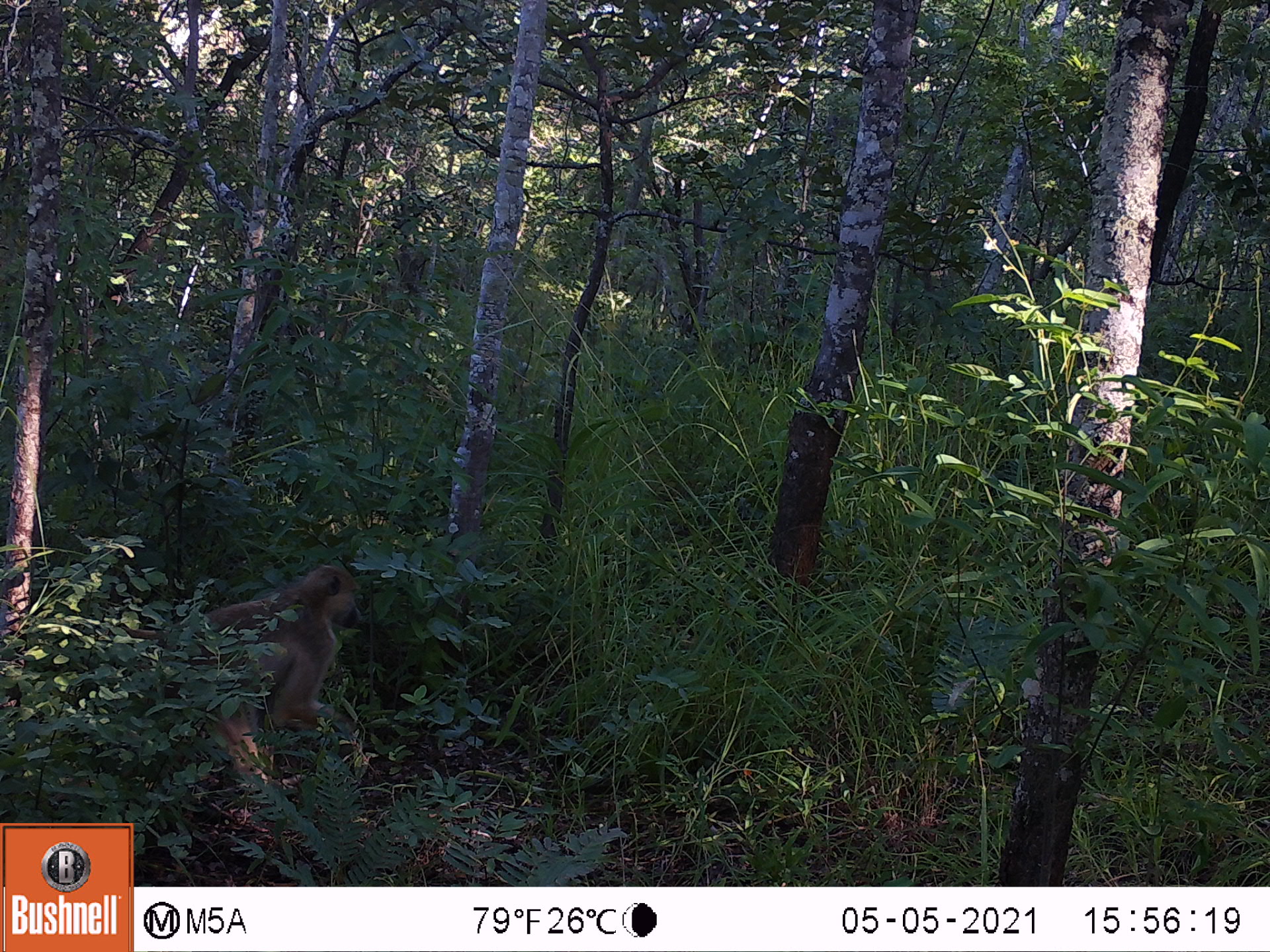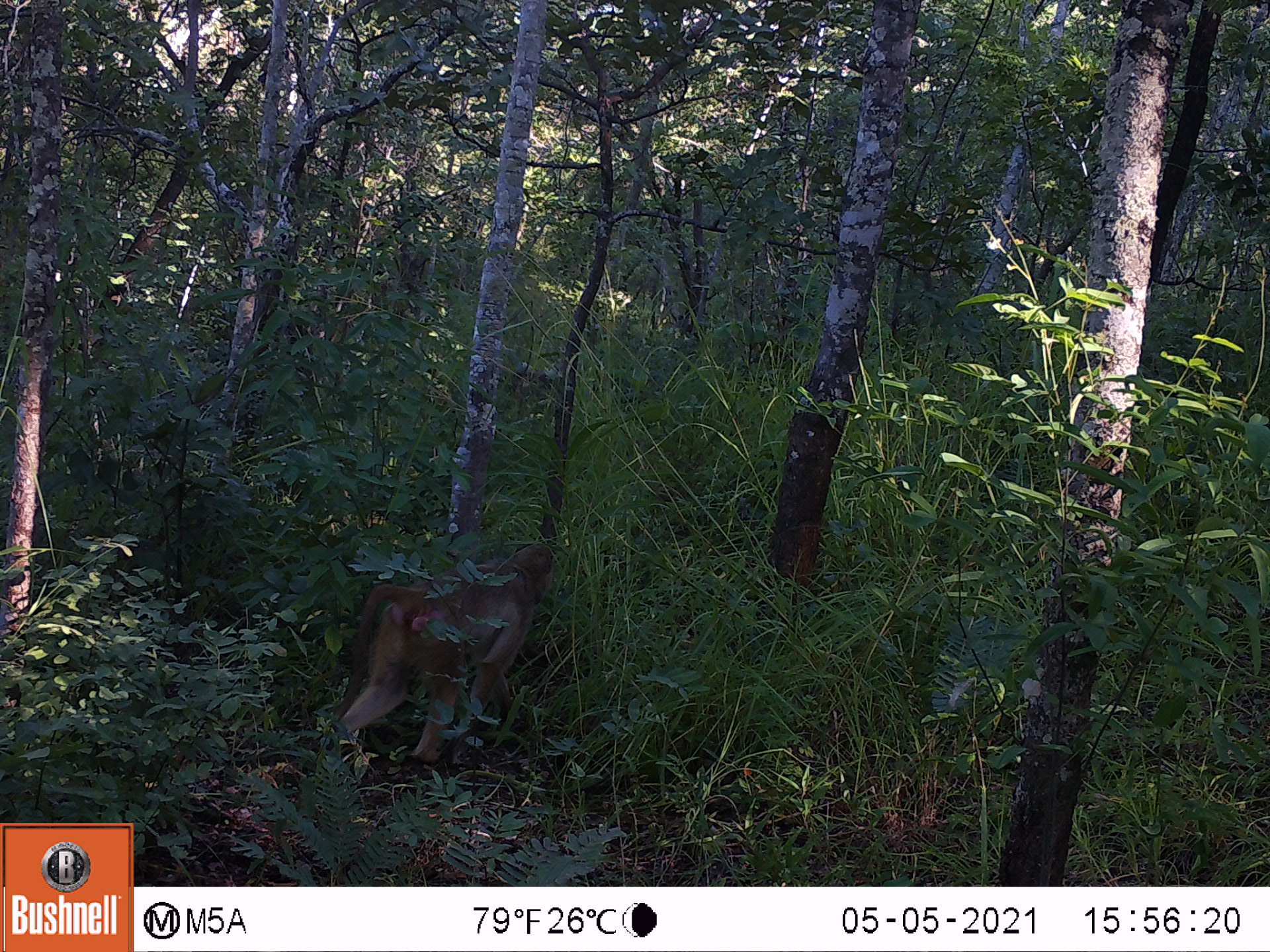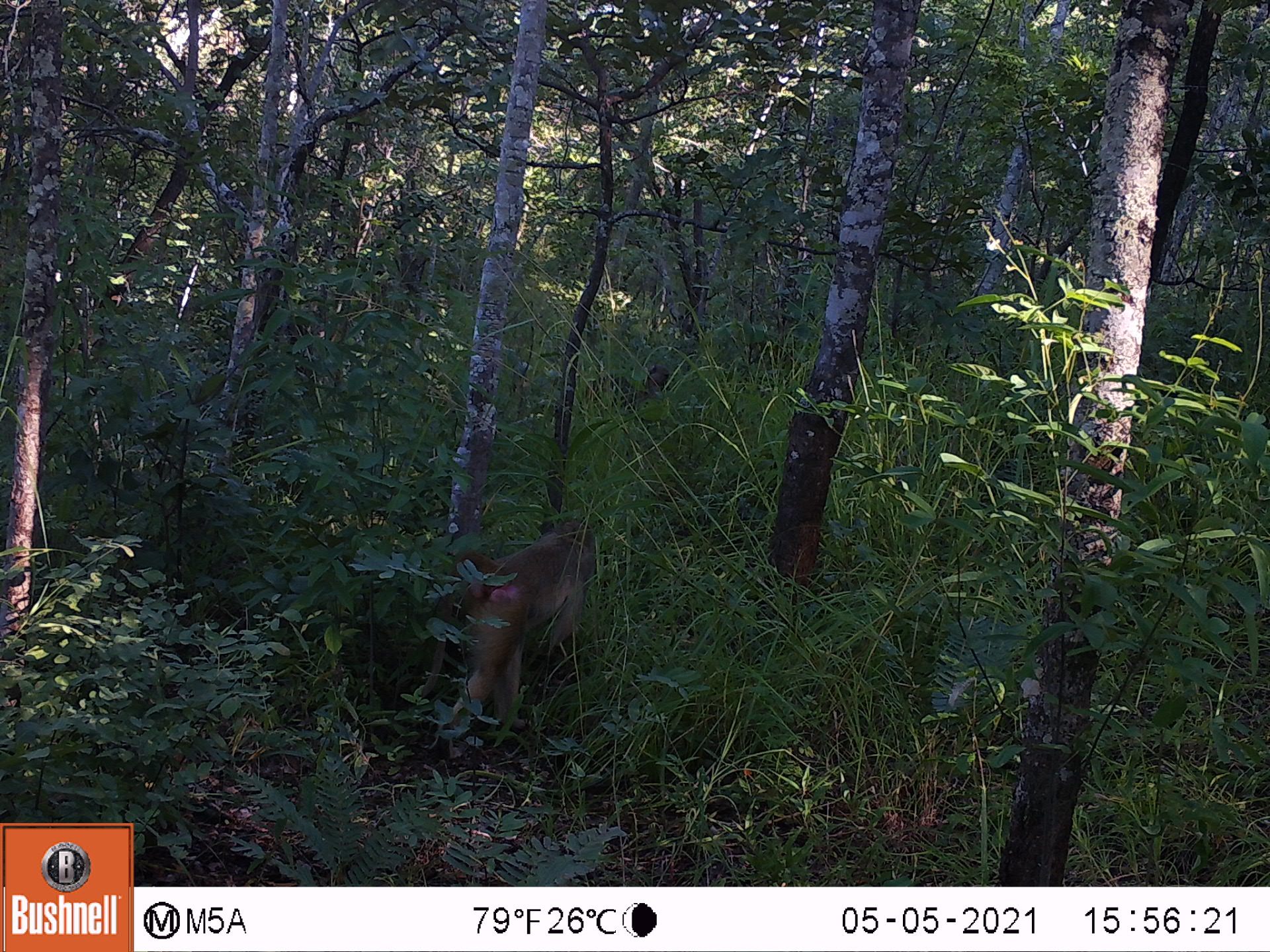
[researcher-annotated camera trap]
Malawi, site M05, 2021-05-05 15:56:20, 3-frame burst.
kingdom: Animalia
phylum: Chordata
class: Mammalia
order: Primates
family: Cercopithecidae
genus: Papio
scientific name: Papio cynocephalus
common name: yellow baboon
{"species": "yellow baboon (Papio cynocephalus)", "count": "1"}